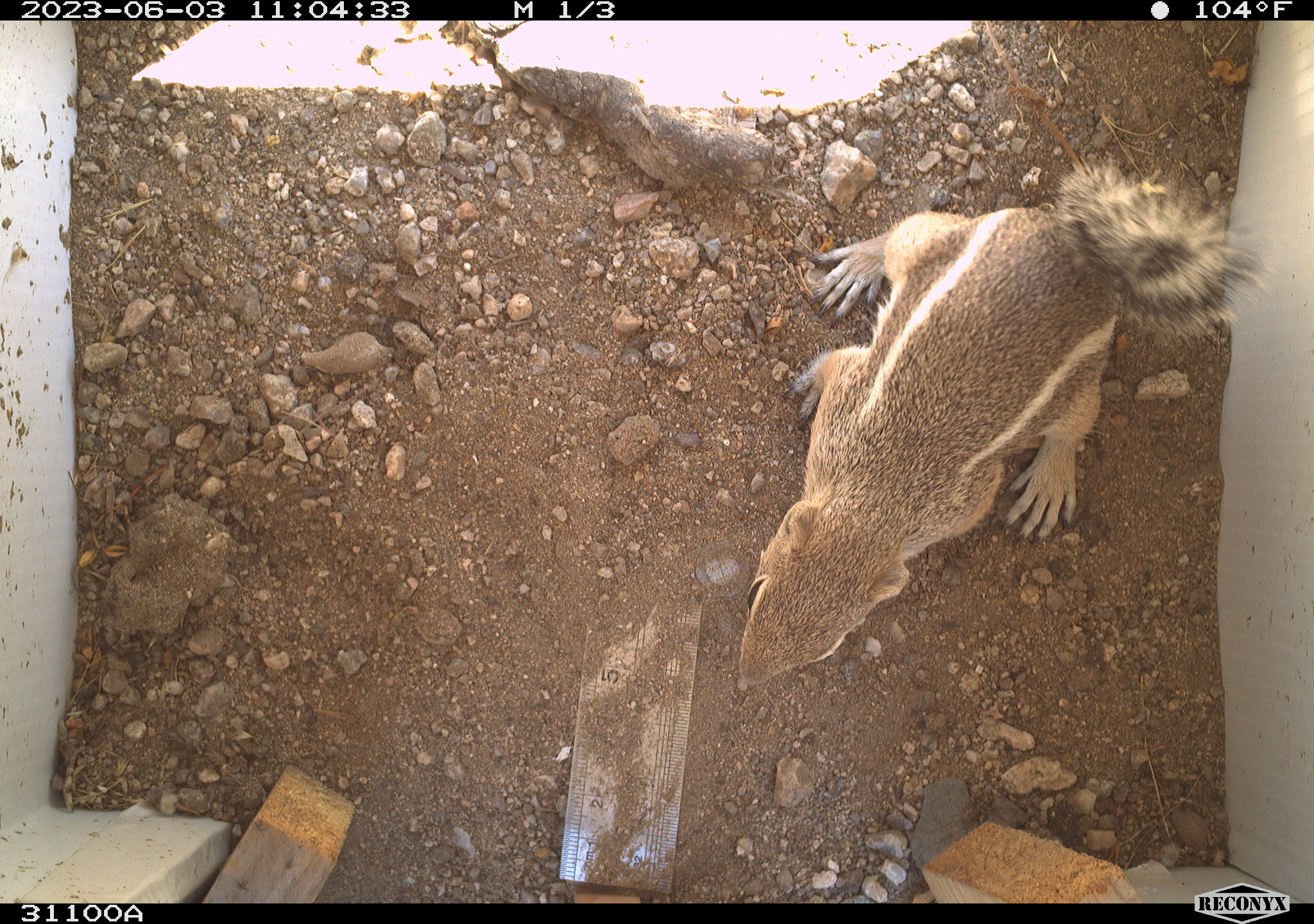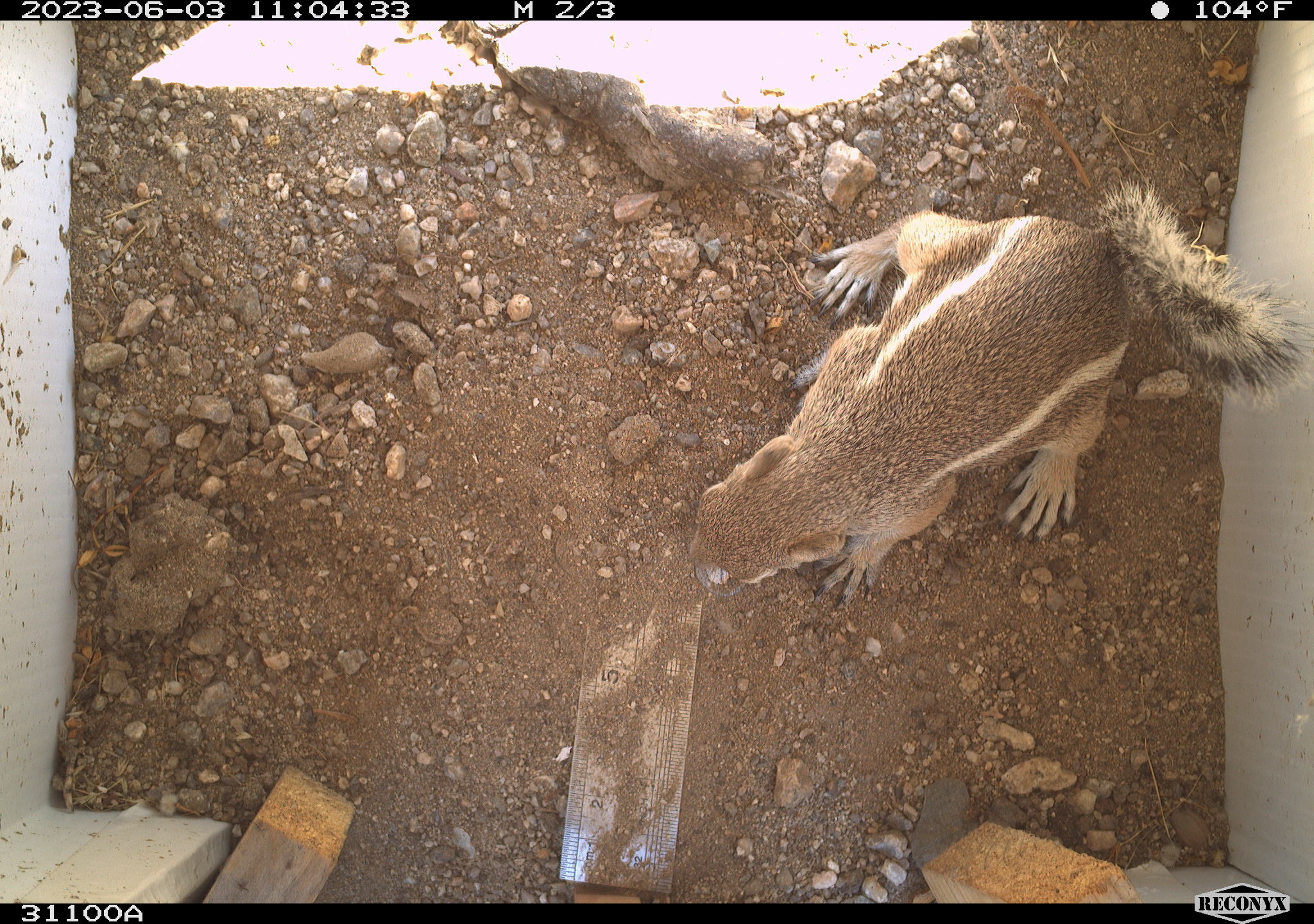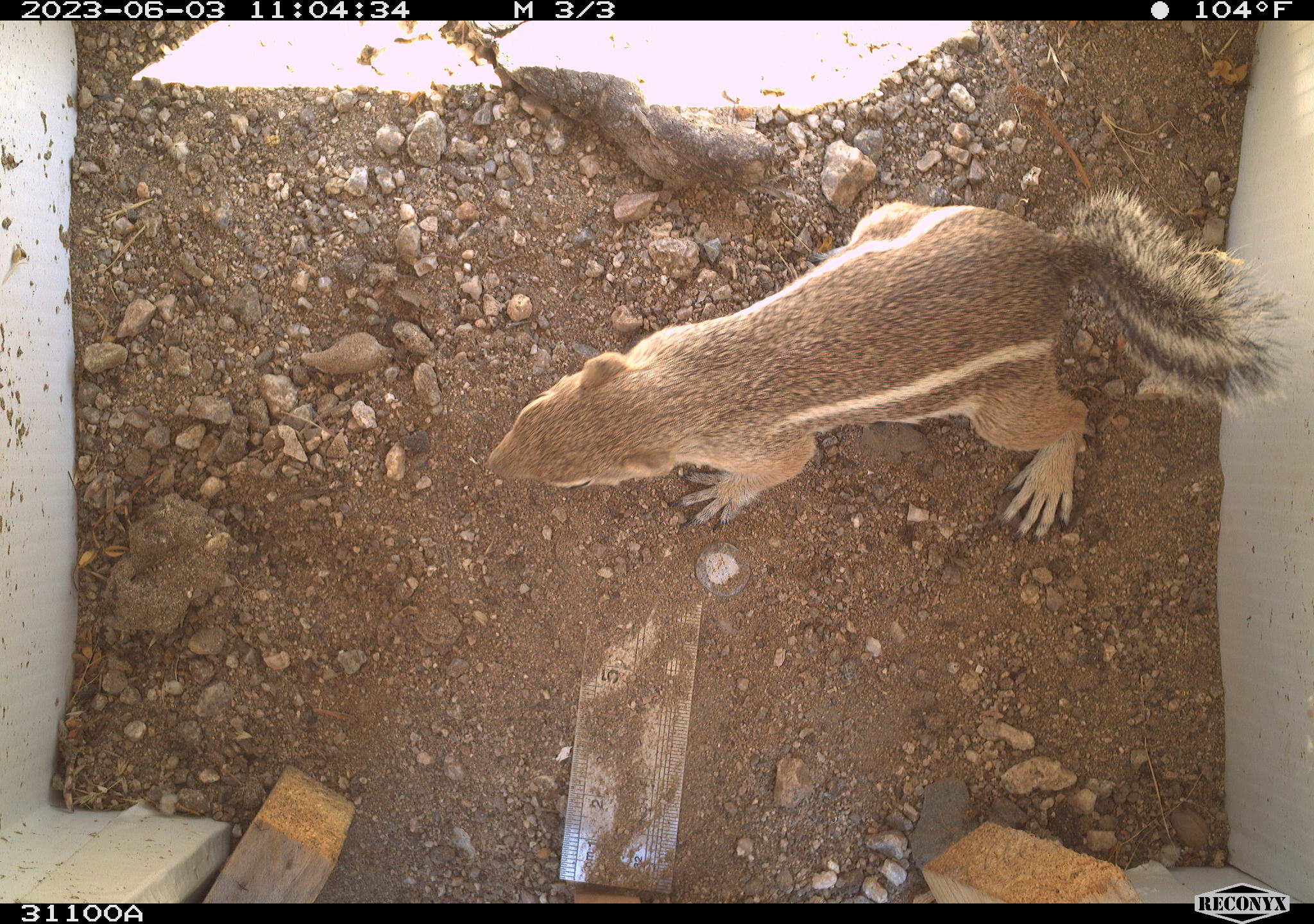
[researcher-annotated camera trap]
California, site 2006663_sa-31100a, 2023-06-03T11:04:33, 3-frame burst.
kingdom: Animalia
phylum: Chordata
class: Mammalia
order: Rodentia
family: Sciuridae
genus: Ammospermophilus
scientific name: Ammospermophilus leucurus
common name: white-tailed antelope squirrel